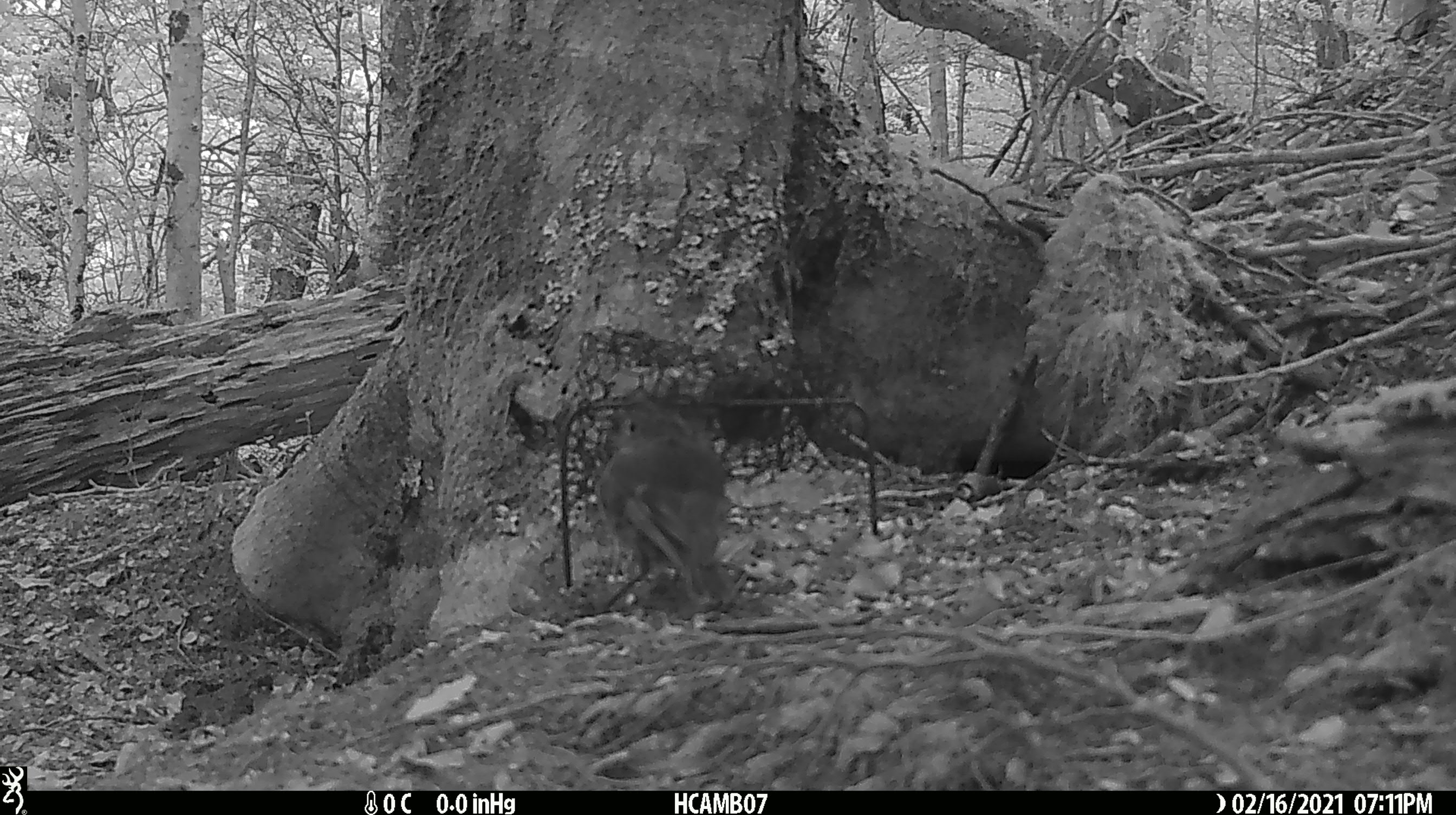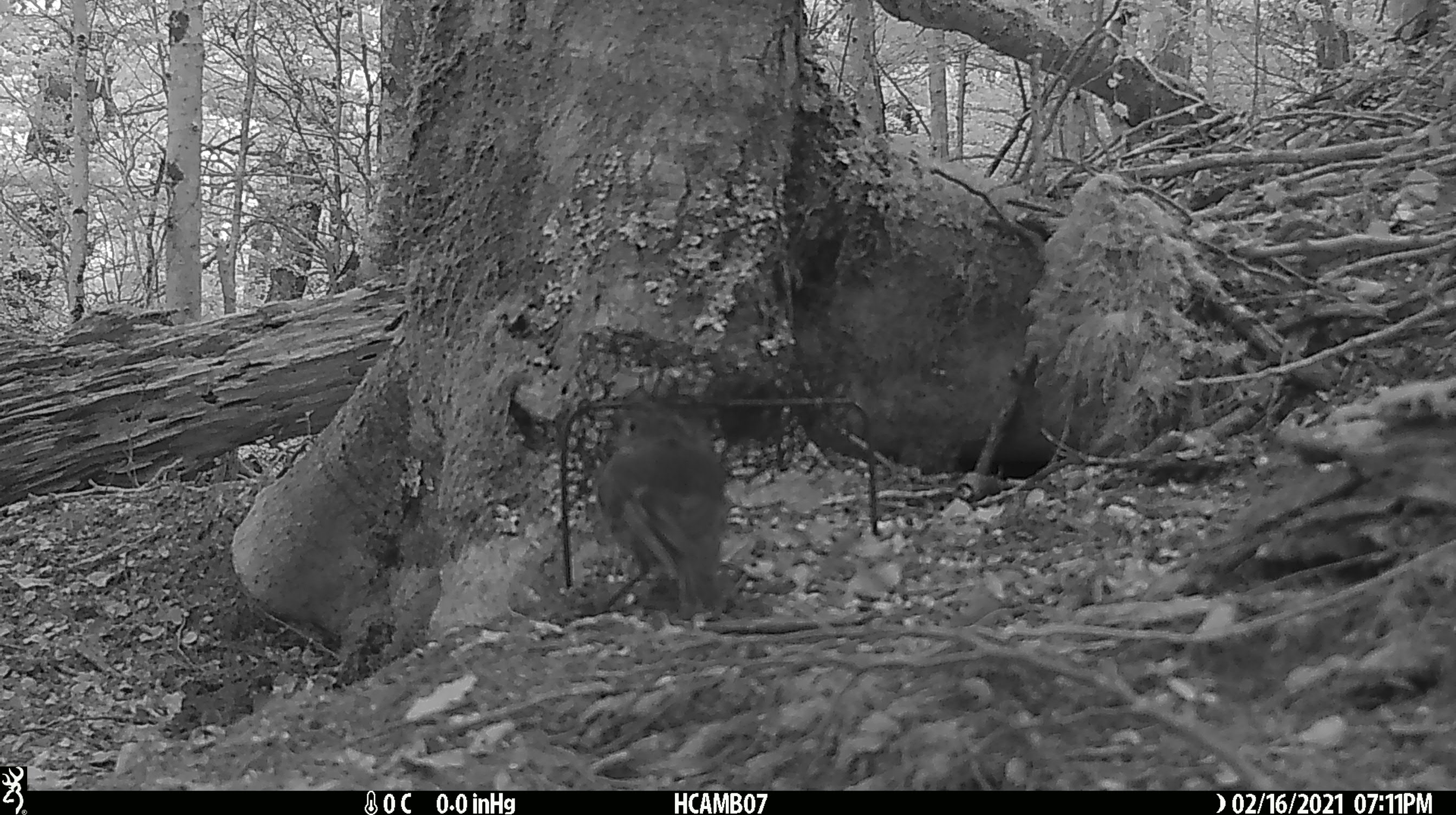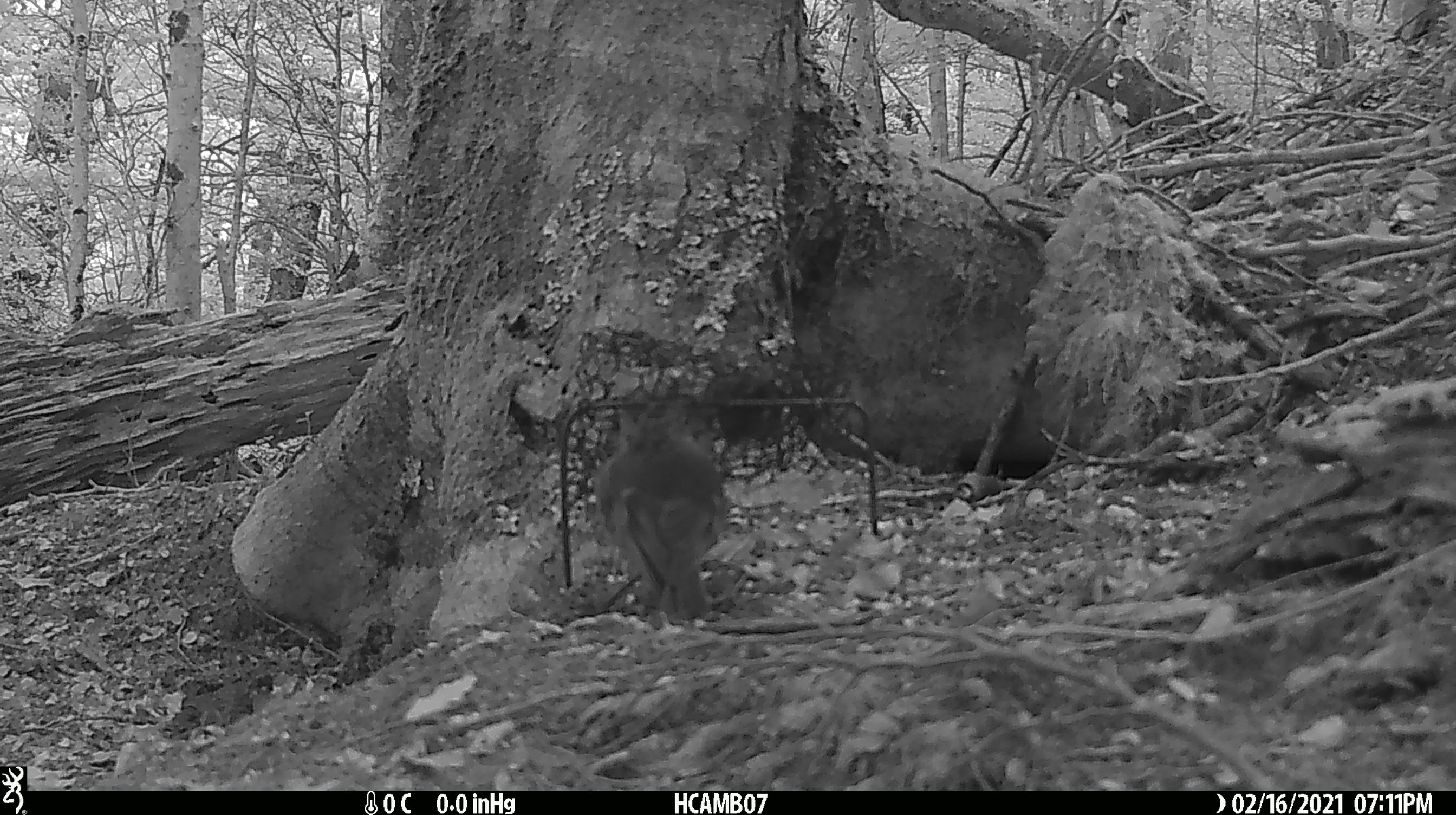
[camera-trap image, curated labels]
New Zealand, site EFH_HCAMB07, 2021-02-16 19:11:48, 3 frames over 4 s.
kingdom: Animalia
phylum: Chordata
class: Aves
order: Passeriformes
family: Petroicidae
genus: Petroica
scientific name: Petroica australis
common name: new zealand robin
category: robin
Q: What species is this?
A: Robin (new zealand robin) (Petroica australis).